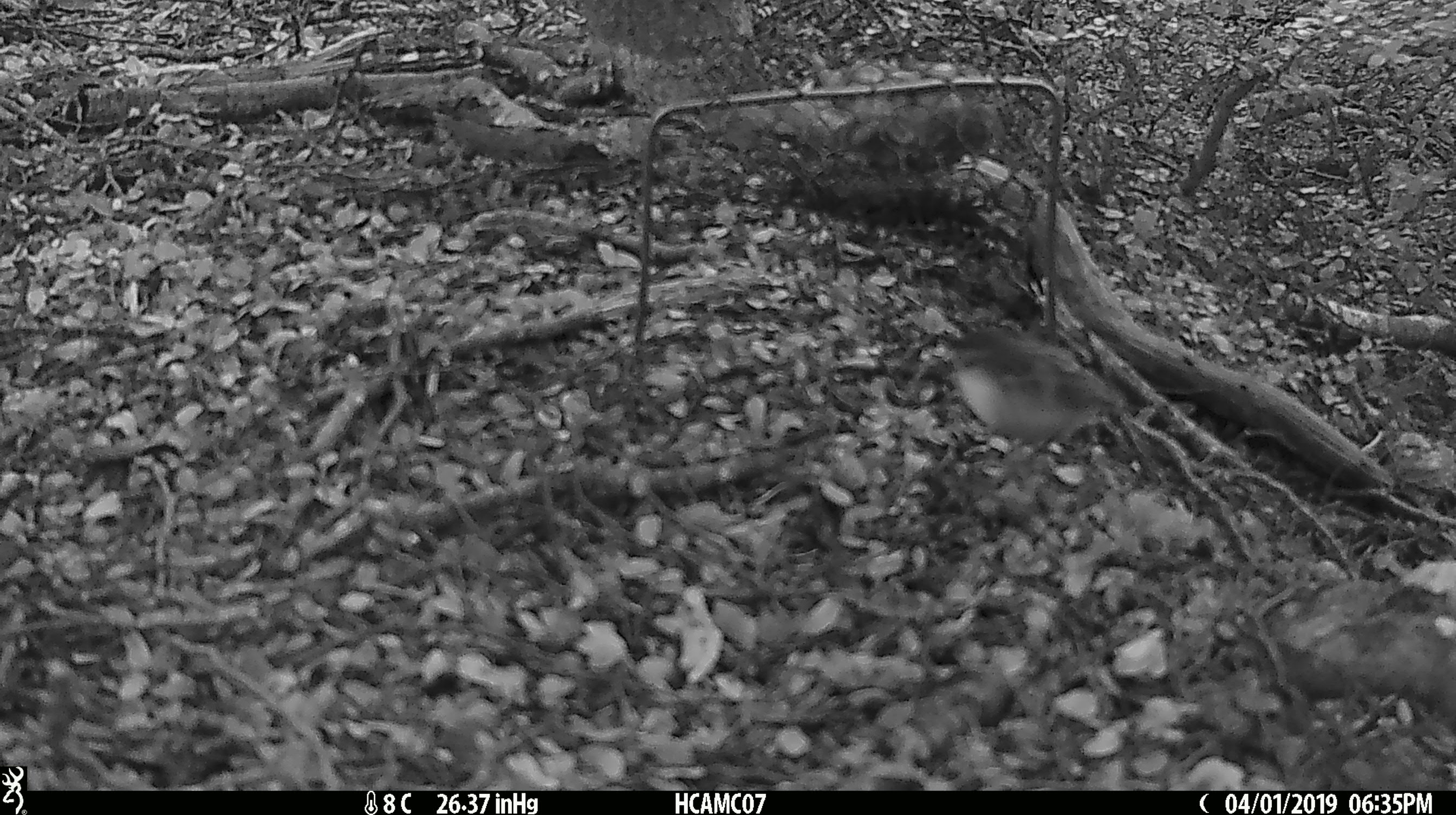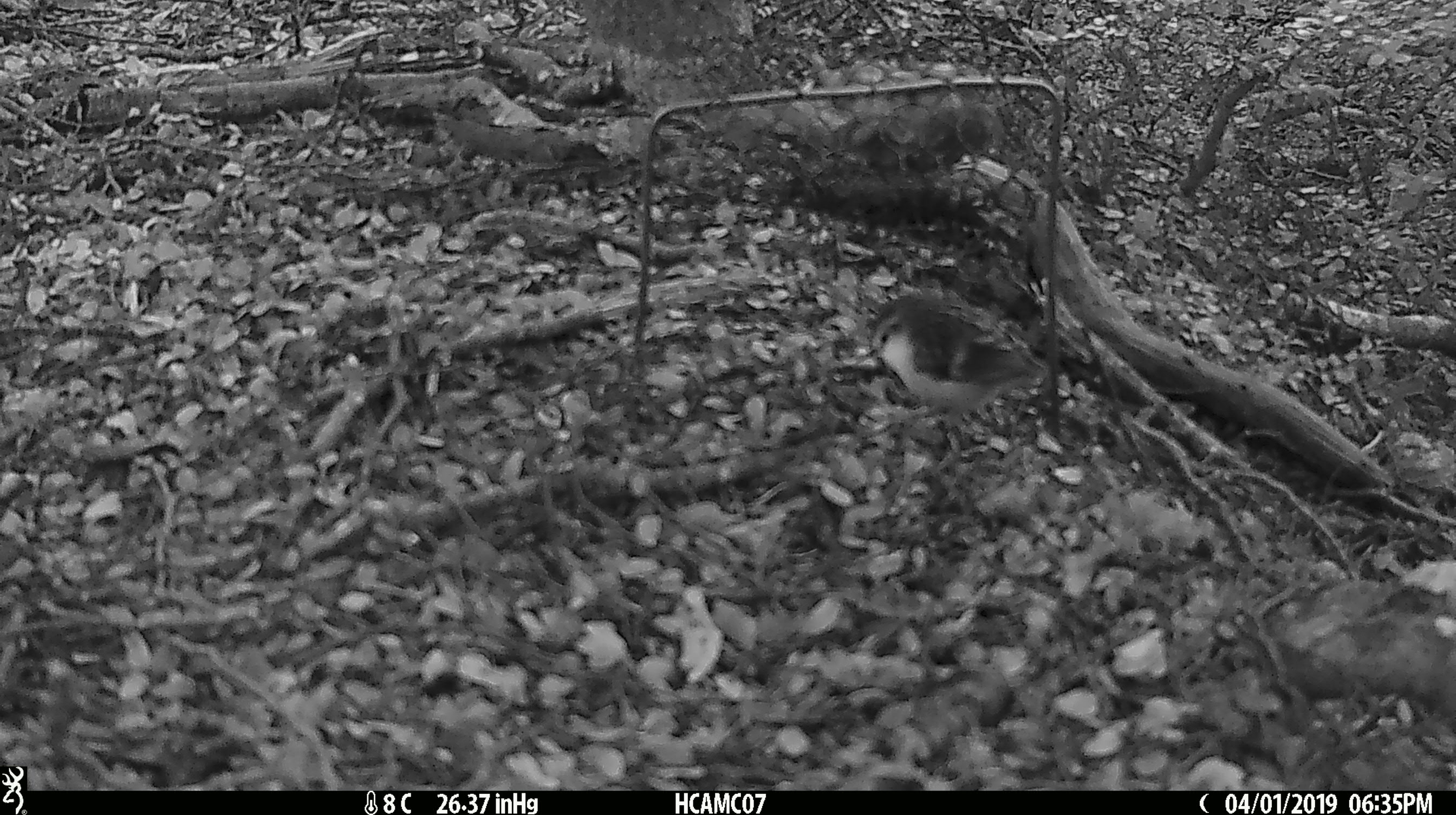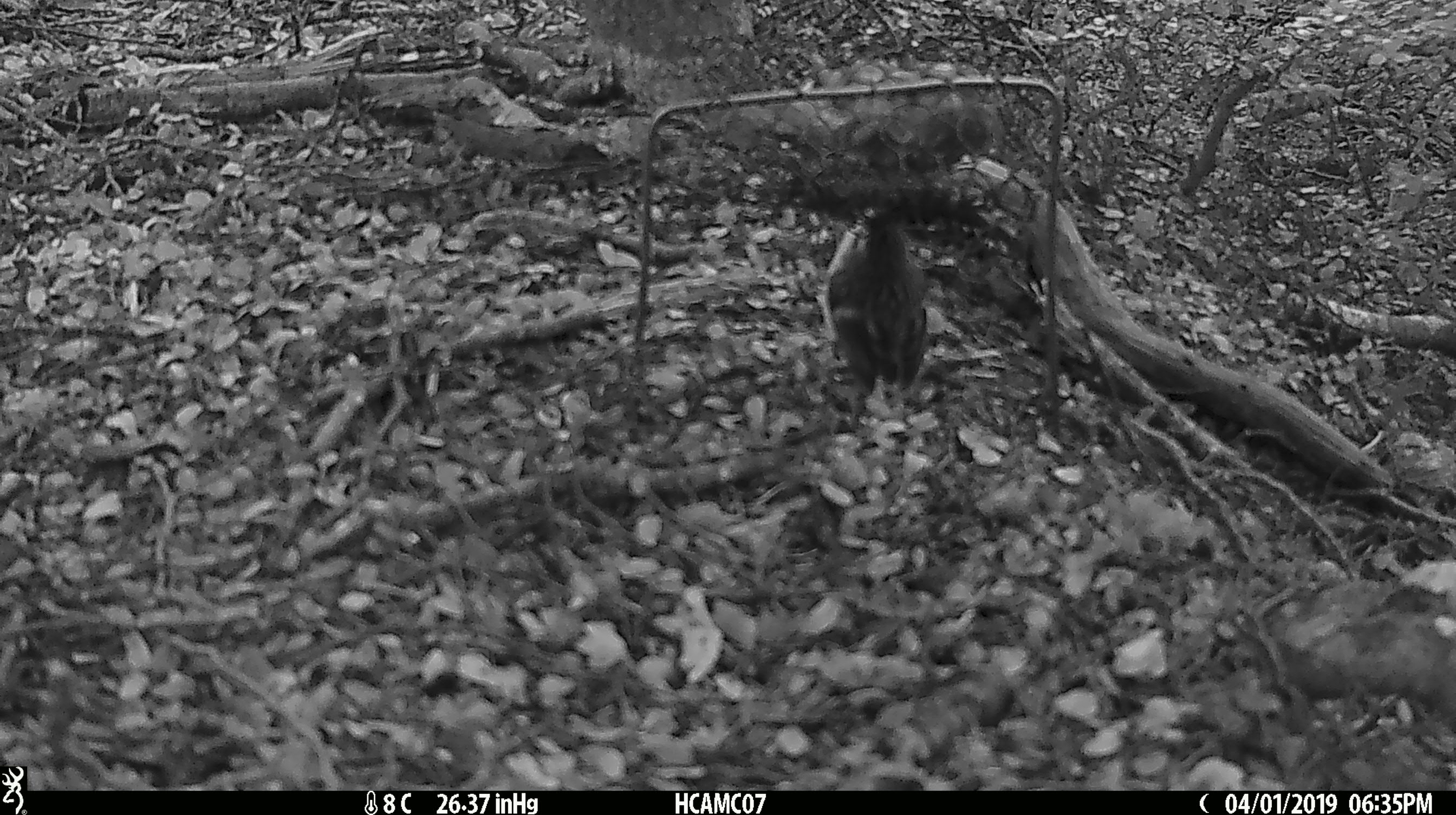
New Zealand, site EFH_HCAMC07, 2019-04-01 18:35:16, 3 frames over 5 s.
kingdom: Animalia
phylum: Chordata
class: Aves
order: Passeriformes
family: Acanthisittidae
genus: Acanthisitta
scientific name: Acanthisitta chloris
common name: rifleman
Rifleman (Acanthisitta chloris).